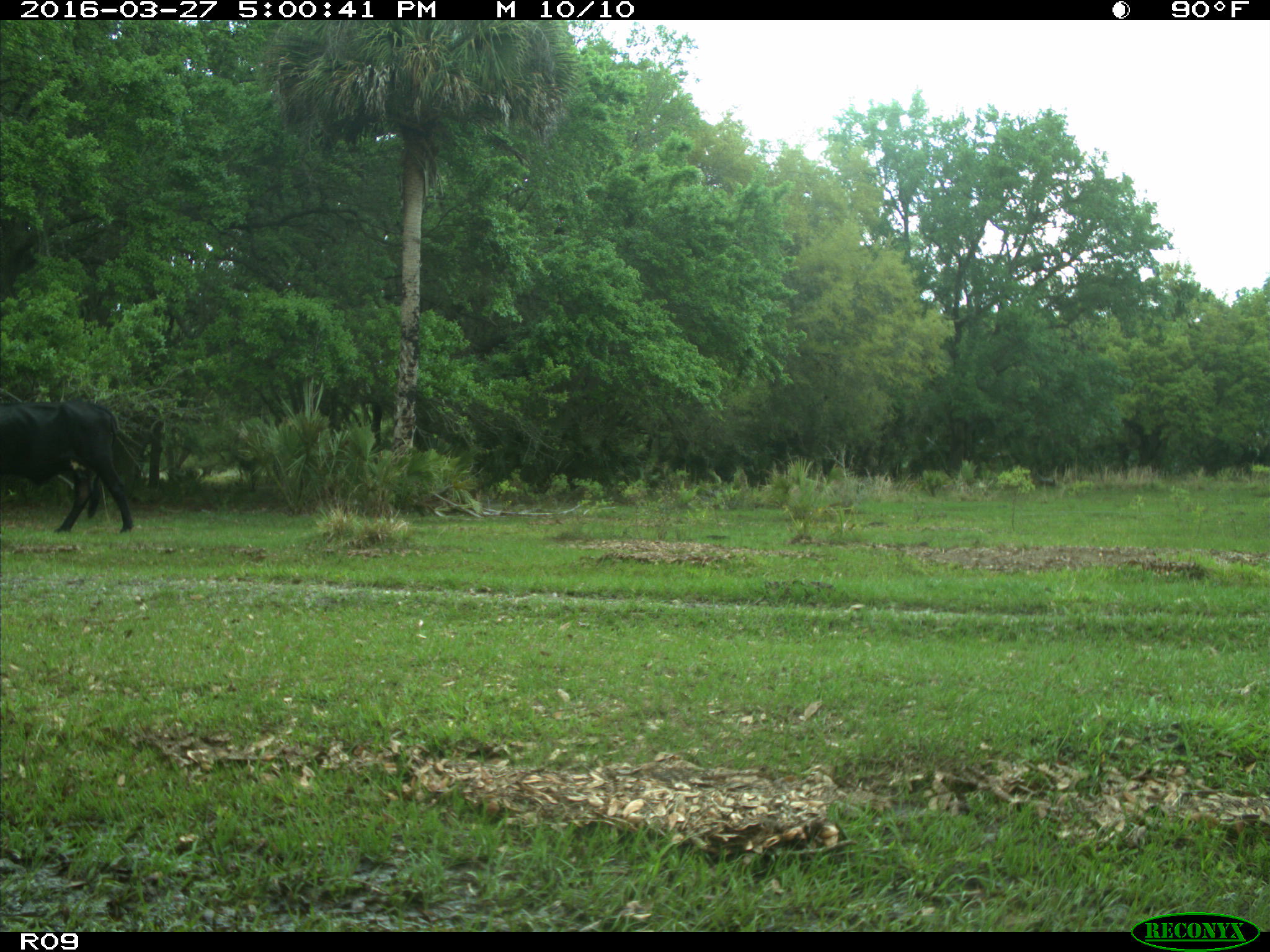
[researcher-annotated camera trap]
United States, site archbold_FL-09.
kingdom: Animalia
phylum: Chordata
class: Mammalia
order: Artiodactyla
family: Bovidae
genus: Bos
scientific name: Bos taurus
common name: domestic cow